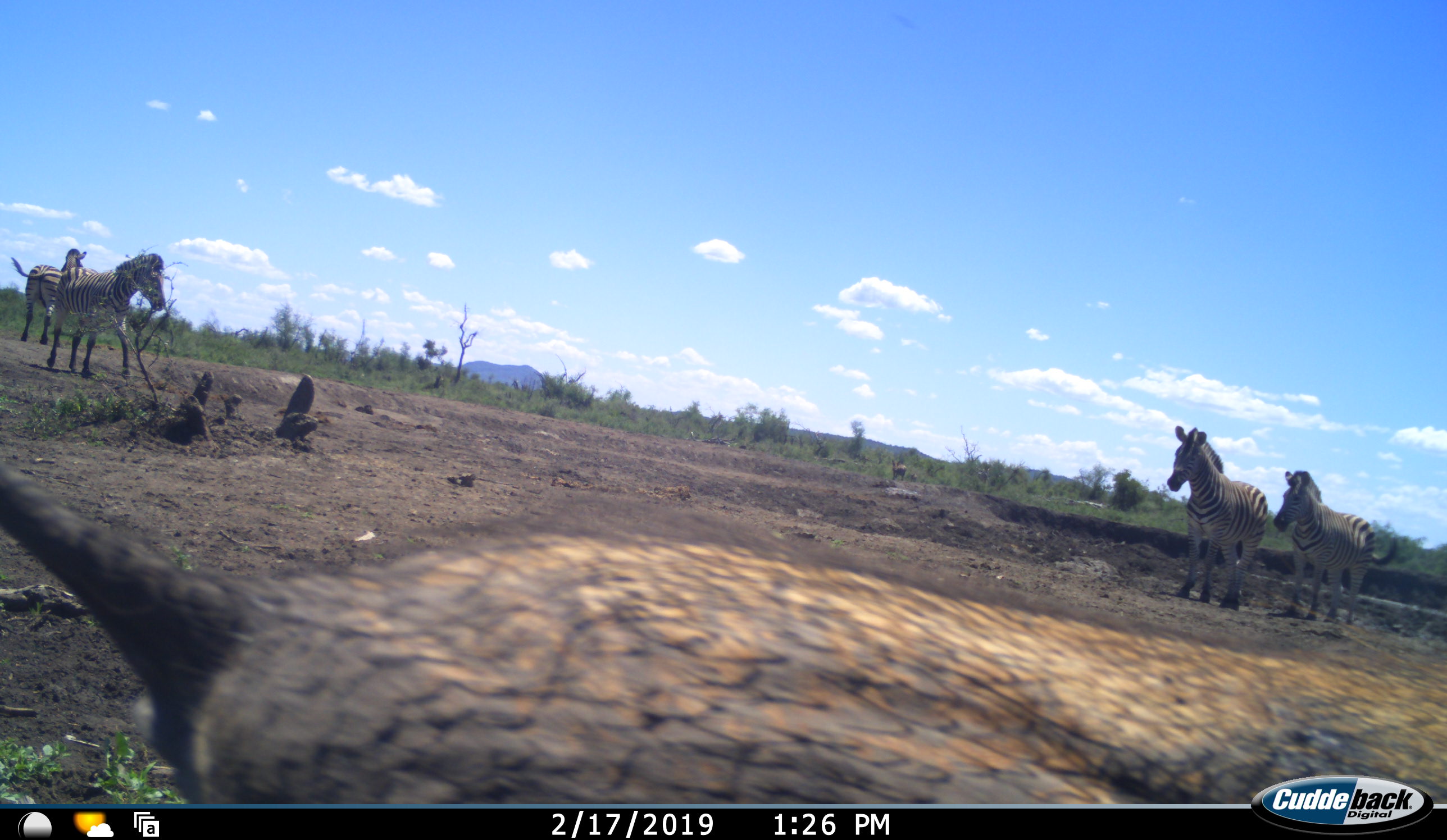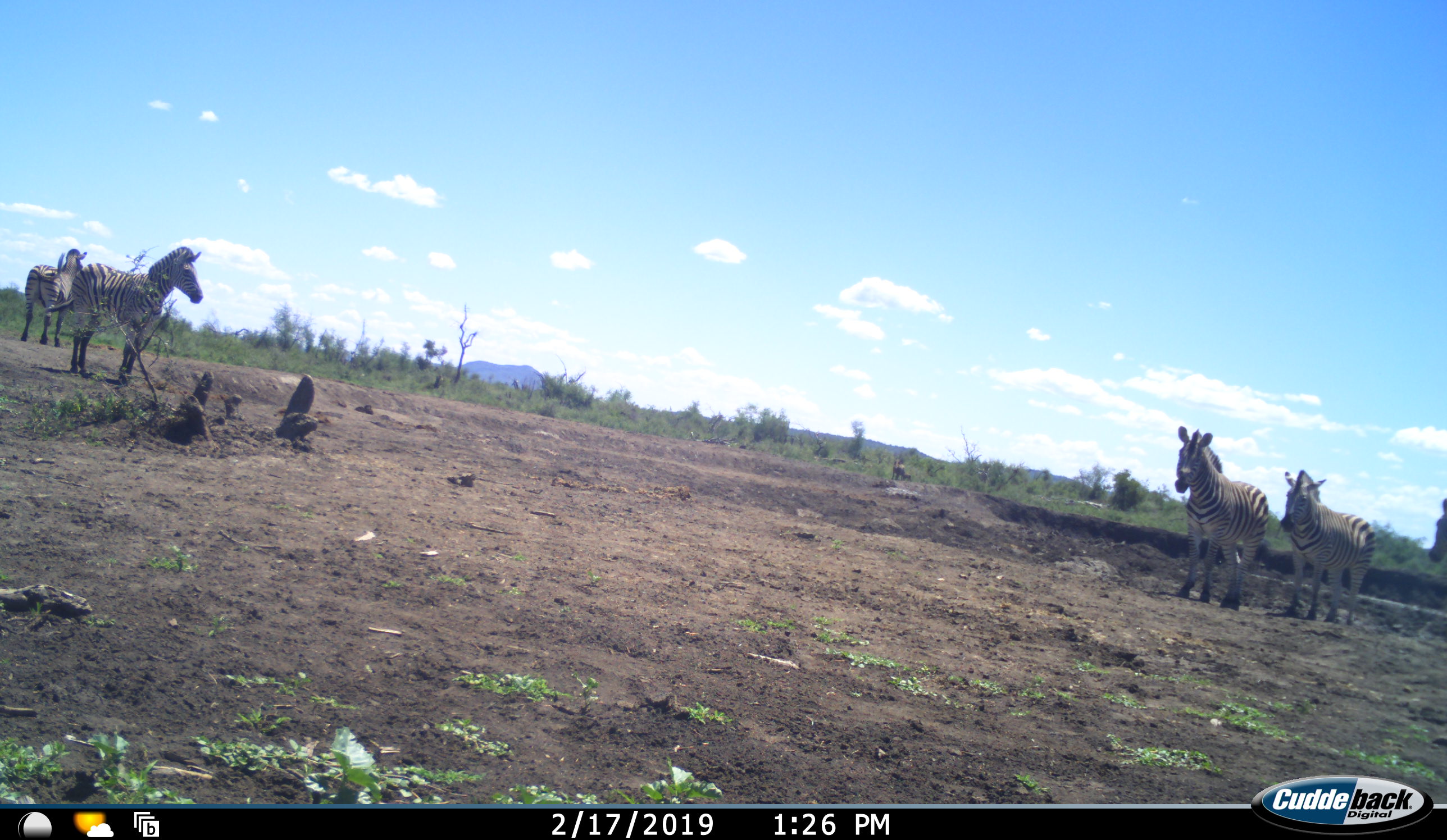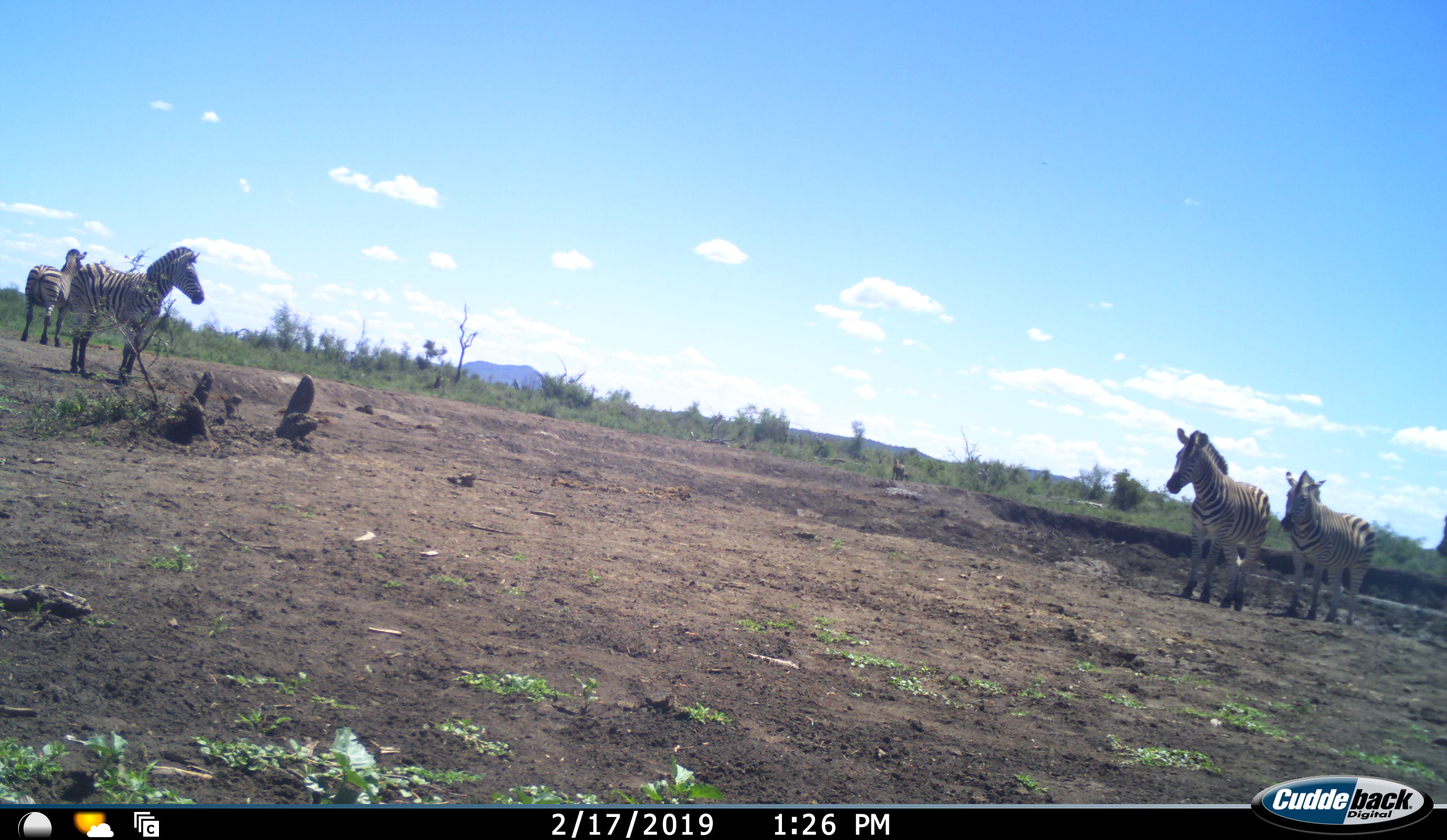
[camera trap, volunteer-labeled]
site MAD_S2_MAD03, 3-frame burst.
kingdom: Animalia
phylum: Chordata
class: Mammalia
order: Perissodactyla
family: Equidae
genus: Equus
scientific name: Equus quagga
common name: plains zebra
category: zebraplains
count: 5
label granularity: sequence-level